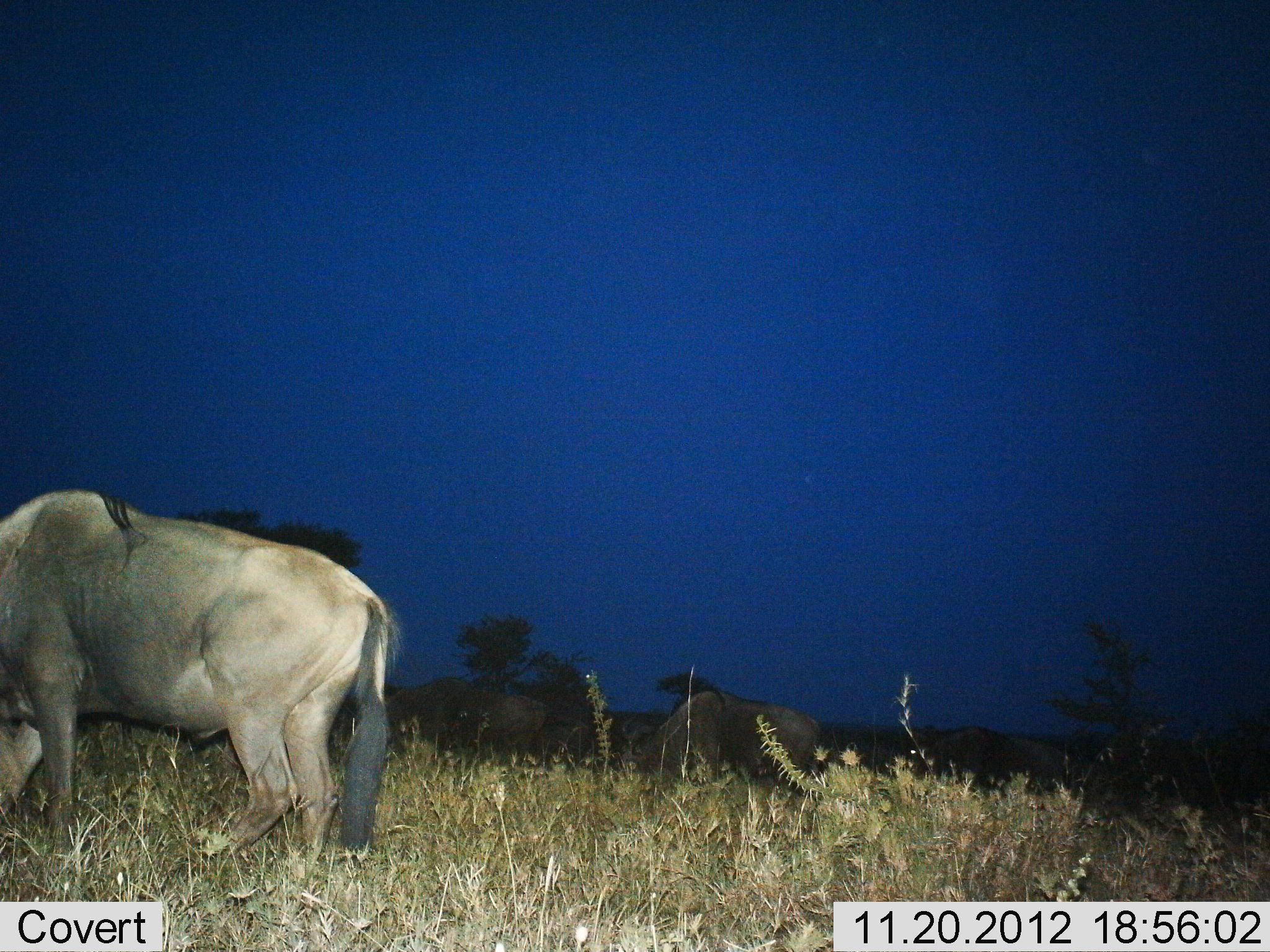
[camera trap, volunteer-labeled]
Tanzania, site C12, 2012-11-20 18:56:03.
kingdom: Animalia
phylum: Chordata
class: Mammalia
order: Artiodactyla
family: Bovidae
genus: Connochaetes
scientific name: Connochaetes taurinus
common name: blue wildebeest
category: wildebeest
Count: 5.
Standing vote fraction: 60%.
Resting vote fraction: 20%.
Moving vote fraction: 10%.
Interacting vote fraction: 0%.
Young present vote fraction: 0%.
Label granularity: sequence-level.